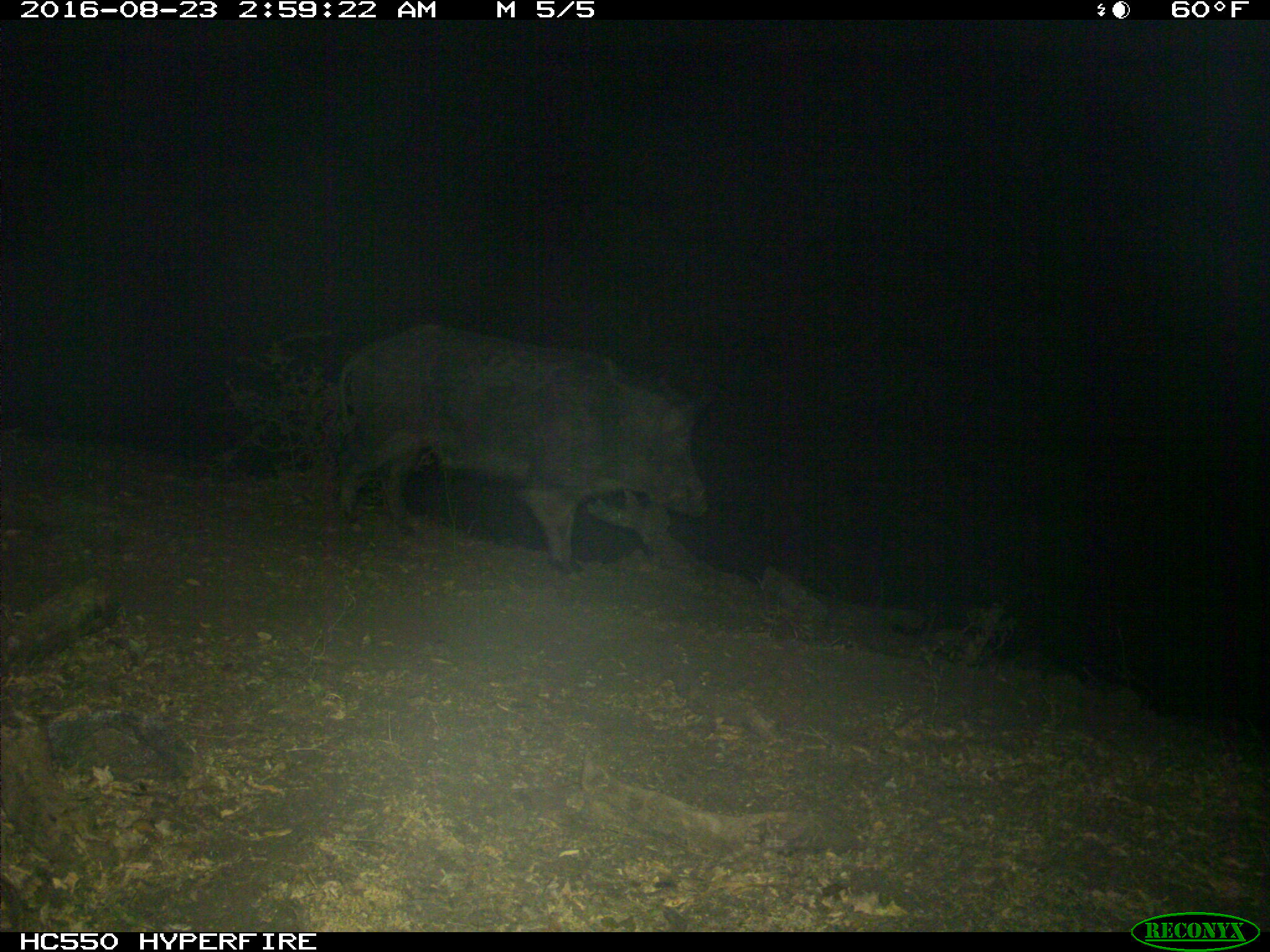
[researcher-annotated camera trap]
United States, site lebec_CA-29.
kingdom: Animalia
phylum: Chordata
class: Mammalia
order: Artiodactyla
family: Suidae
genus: Sus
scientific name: Sus scrofa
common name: wild boar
Sus scrofa (wild boar).